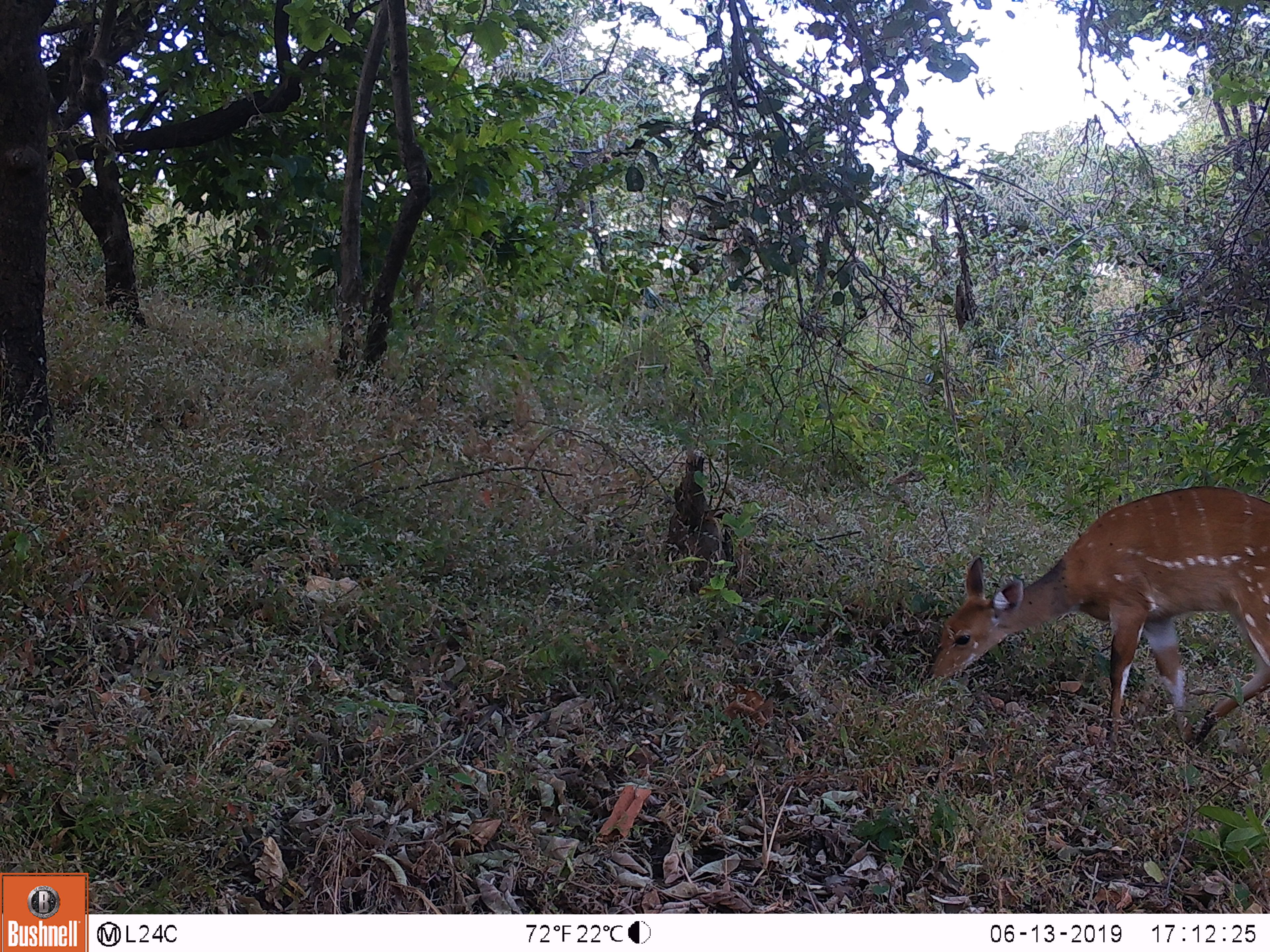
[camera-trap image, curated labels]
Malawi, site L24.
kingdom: Animalia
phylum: Chordata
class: Mammalia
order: Artiodactyla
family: Bovidae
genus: Tragelaphus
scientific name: Tragelaphus sylvaticus sylvaticus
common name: cape bushbuck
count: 1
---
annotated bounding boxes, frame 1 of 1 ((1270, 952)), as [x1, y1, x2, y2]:
cape bushbuck: [922, 481, 1268, 764]